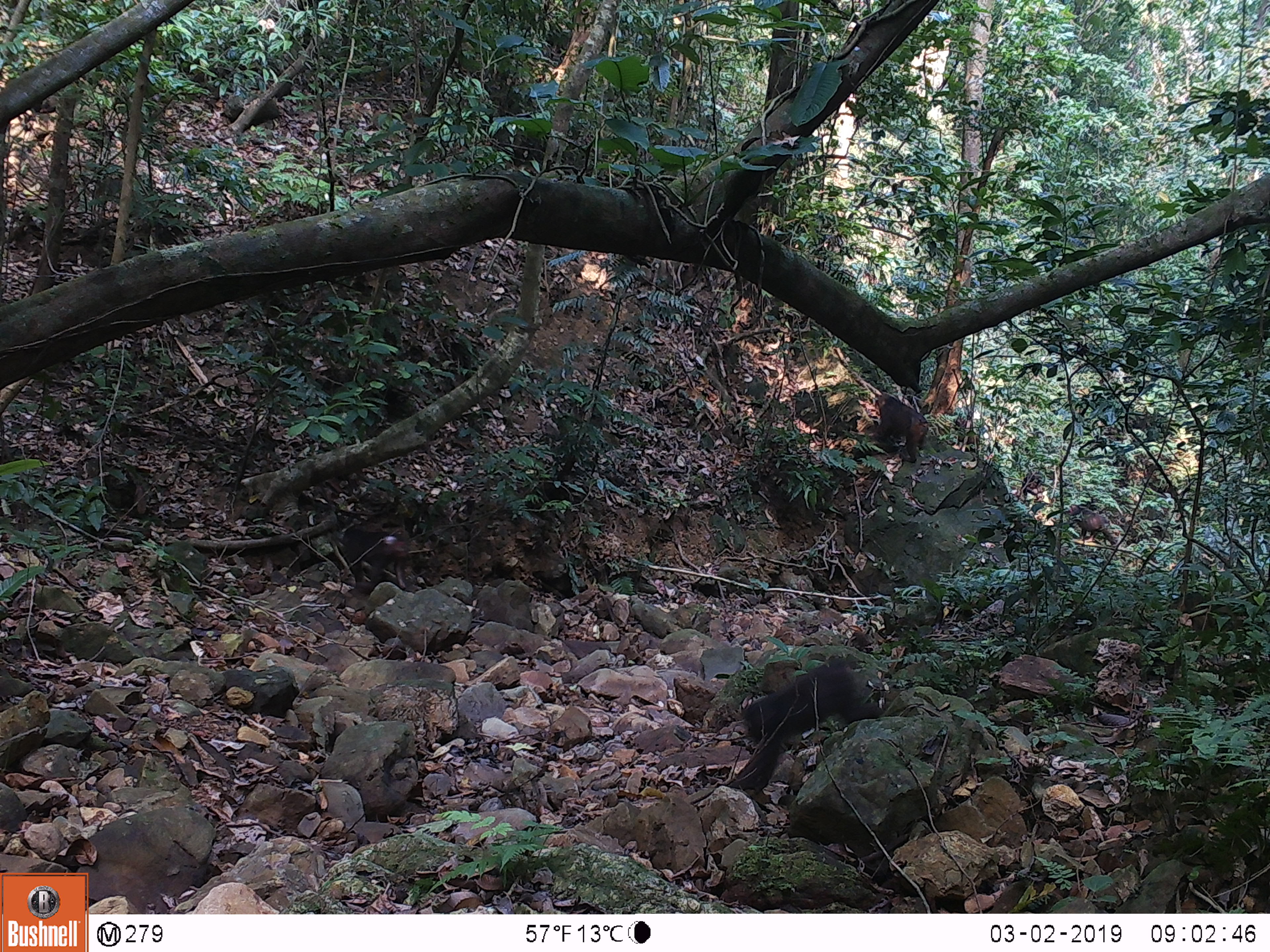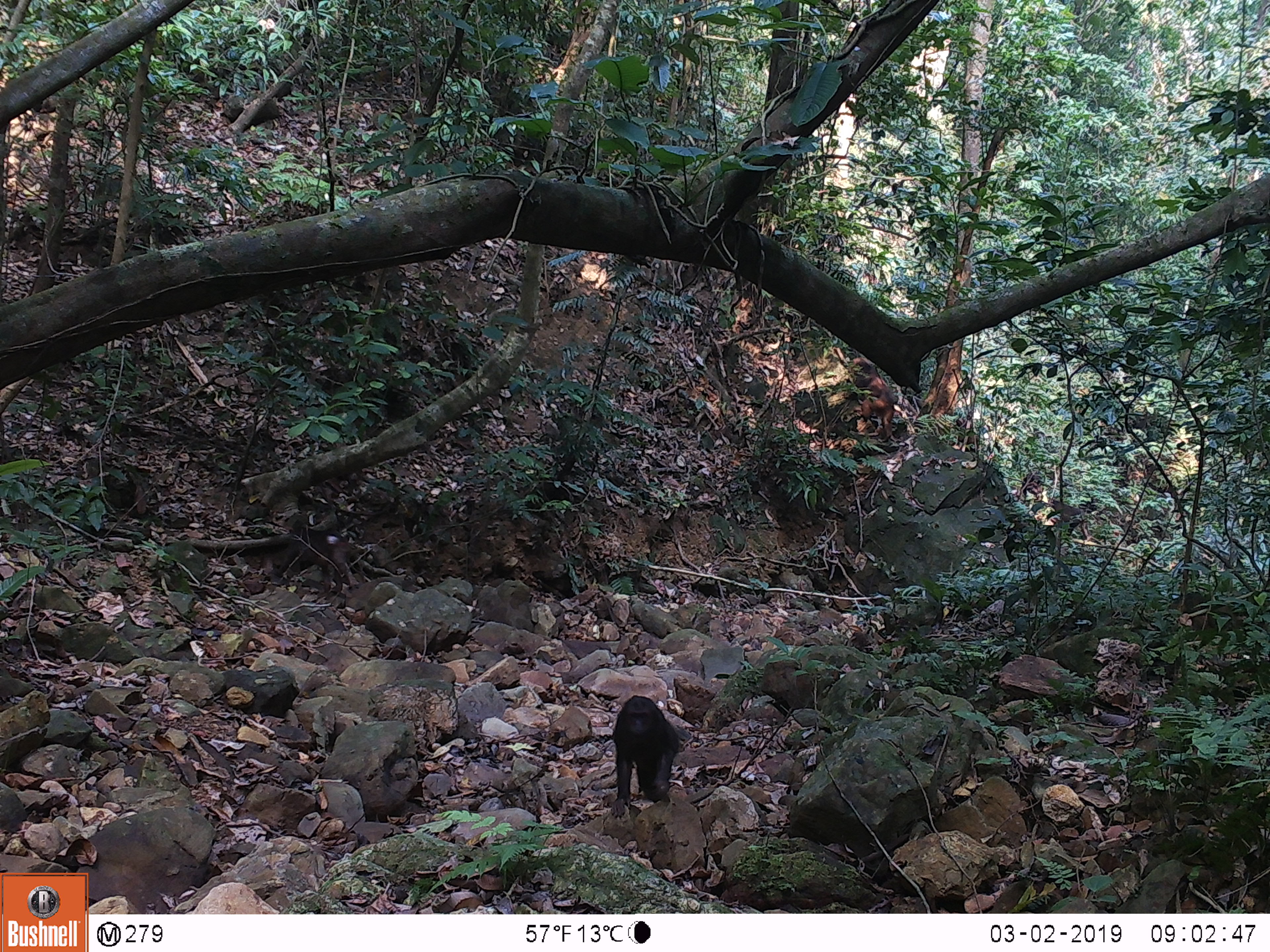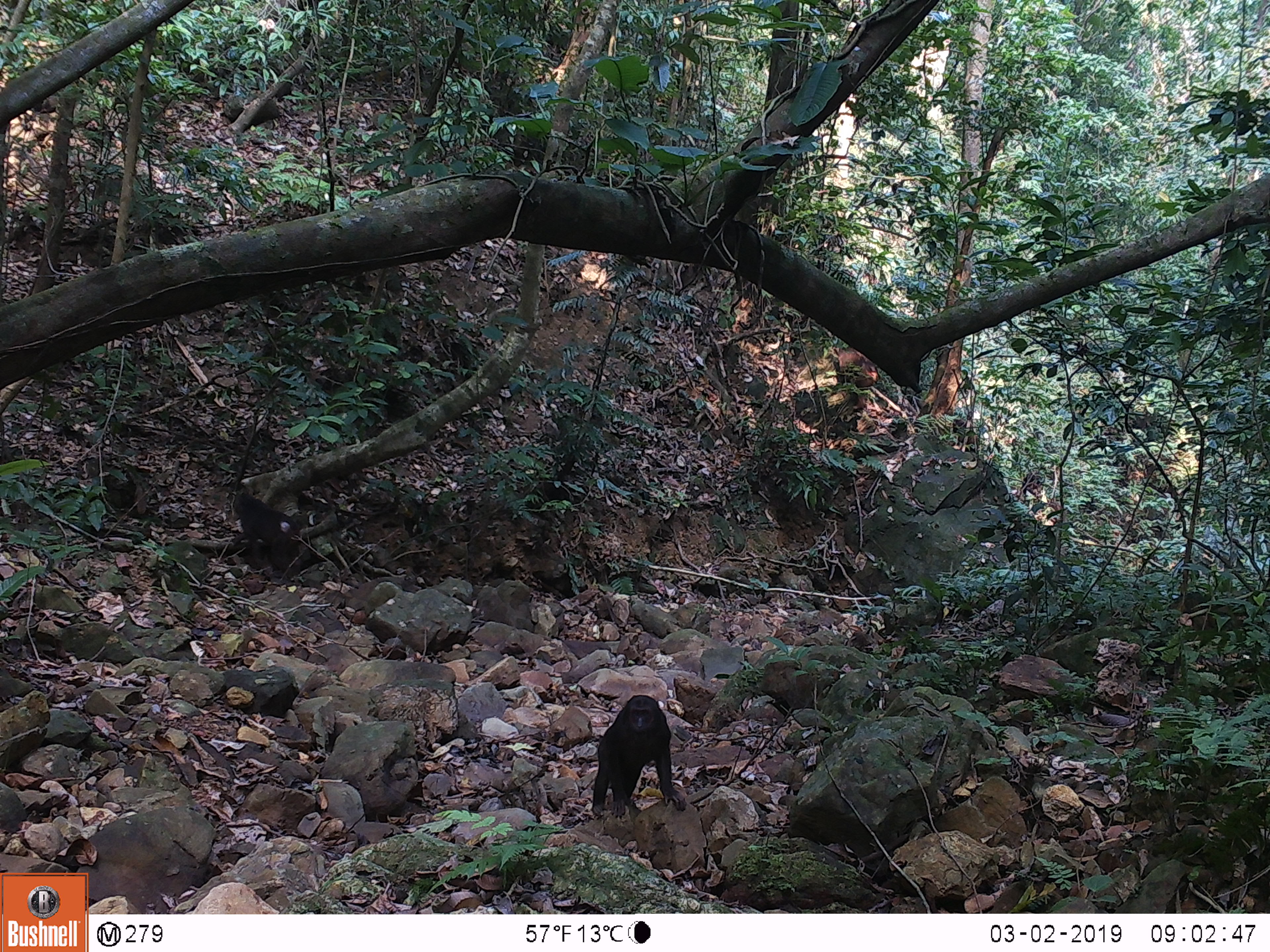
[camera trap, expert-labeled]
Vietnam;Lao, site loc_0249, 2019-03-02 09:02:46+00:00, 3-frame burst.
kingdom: Animalia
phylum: Chordata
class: Mammalia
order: Primates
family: Cercopithecidae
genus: Macaca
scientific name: Macaca arctoides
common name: stump-tailed macaque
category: stump tailed macaque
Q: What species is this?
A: Stump tailed macaque (stump-tailed macaque) (Macaca arctoides).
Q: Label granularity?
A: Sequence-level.